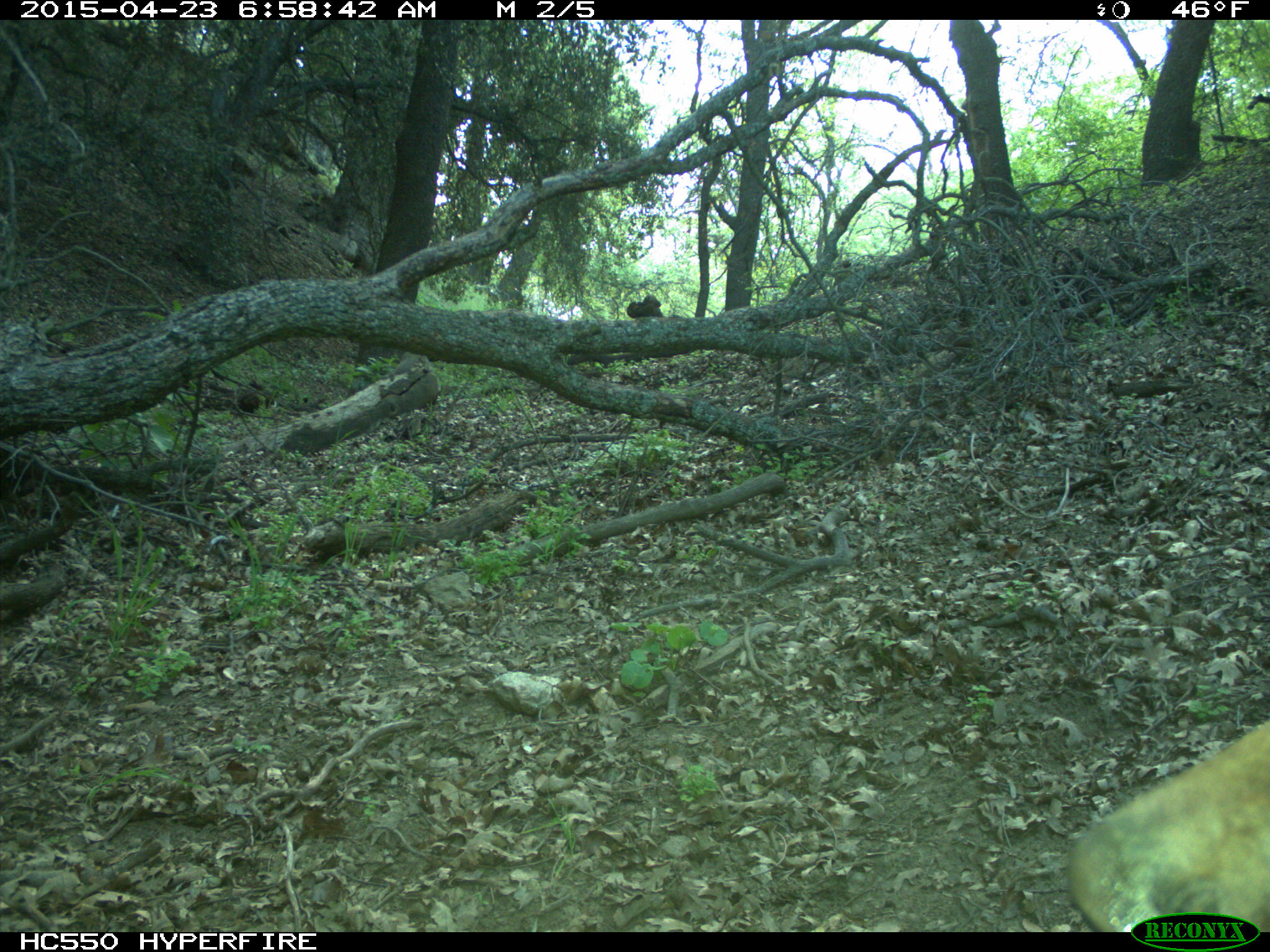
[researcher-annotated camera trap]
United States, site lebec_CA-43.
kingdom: Animalia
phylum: Chordata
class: Mammalia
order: Carnivora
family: Ursidae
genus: Ursus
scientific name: Ursus americanus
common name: american black bear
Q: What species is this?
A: Ursus americanus (american black bear).